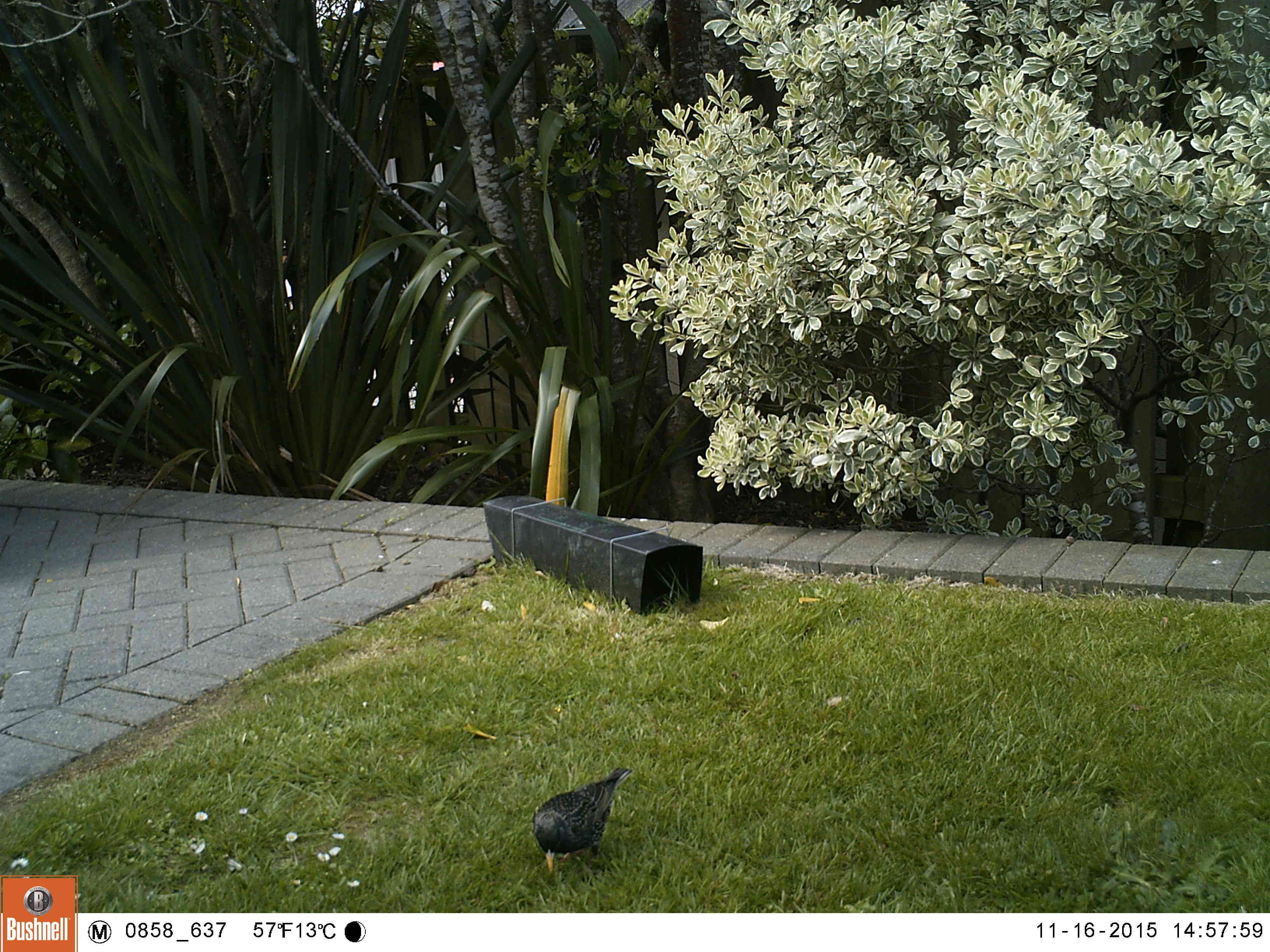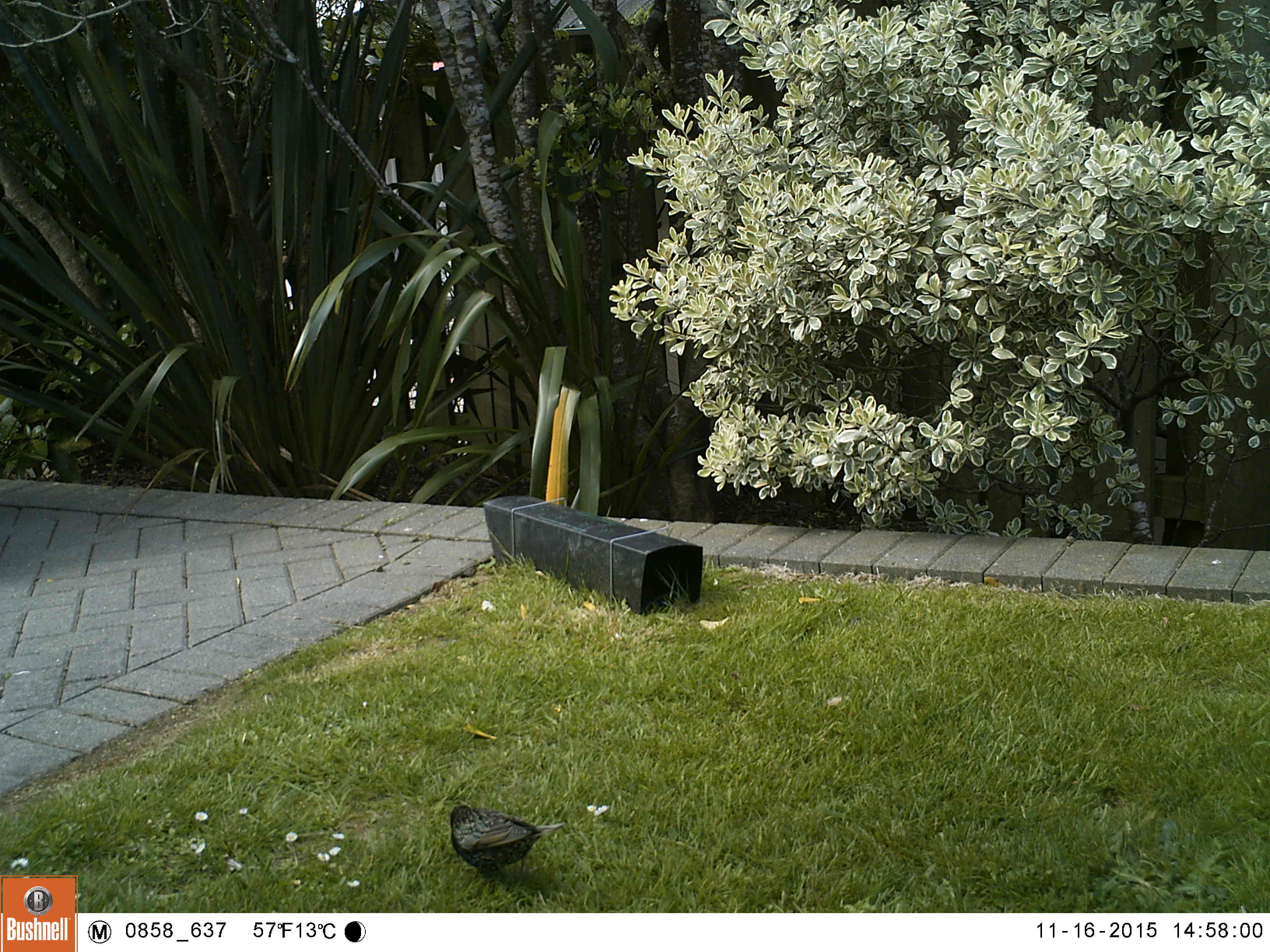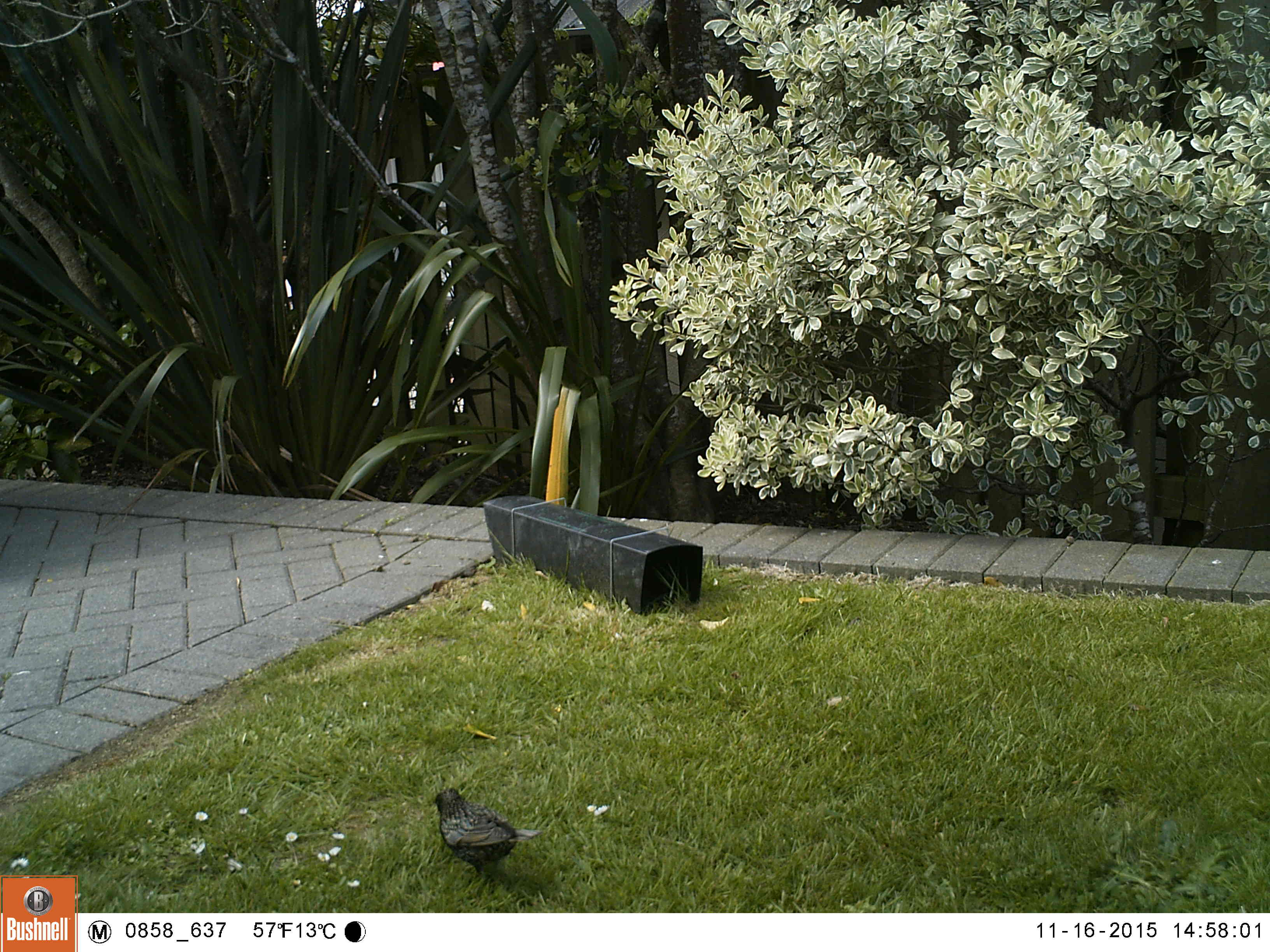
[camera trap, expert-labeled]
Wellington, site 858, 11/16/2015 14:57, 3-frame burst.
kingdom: Animalia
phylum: Chordata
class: Aves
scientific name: Aves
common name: bird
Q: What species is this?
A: Bird (Aves).